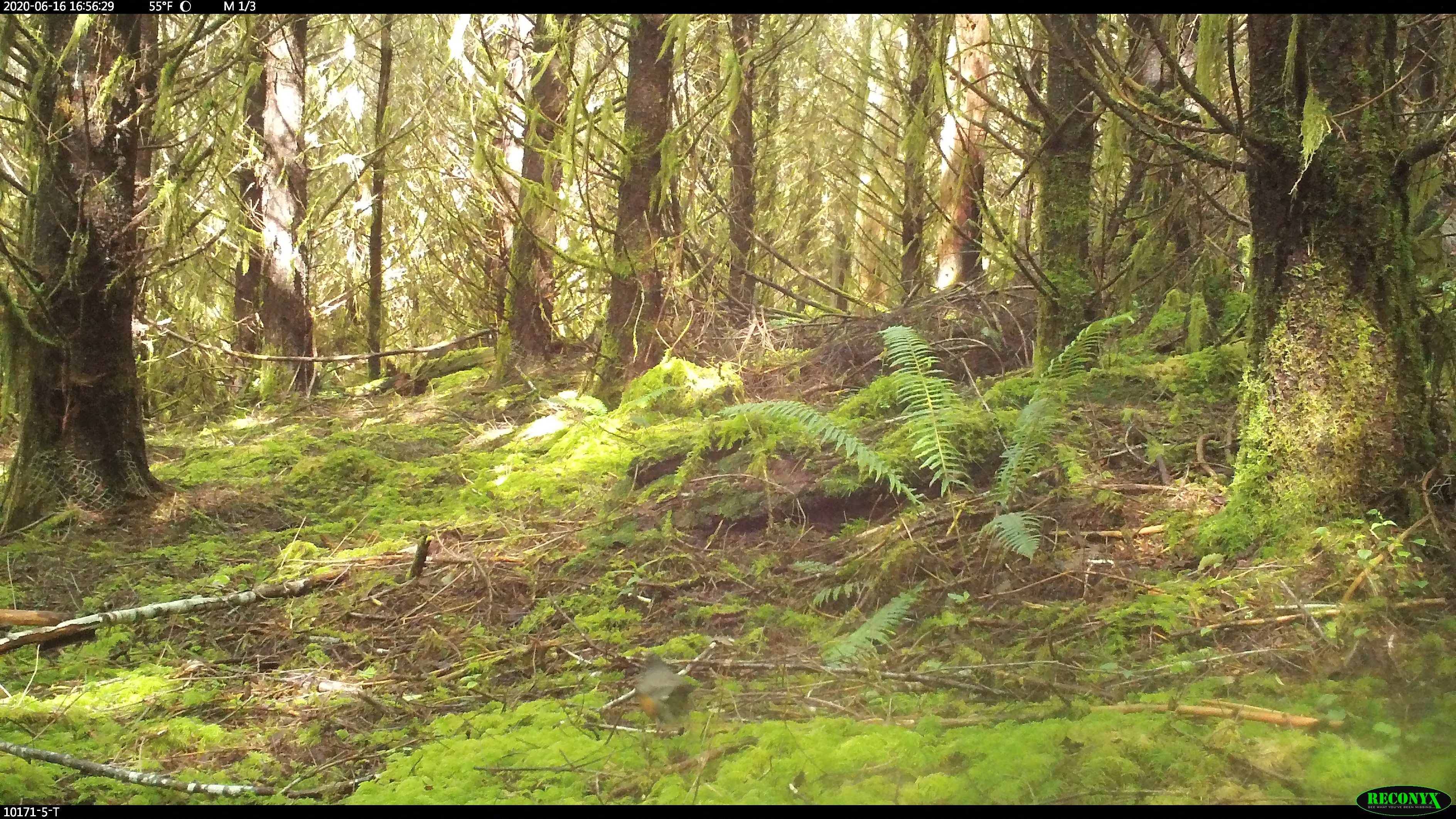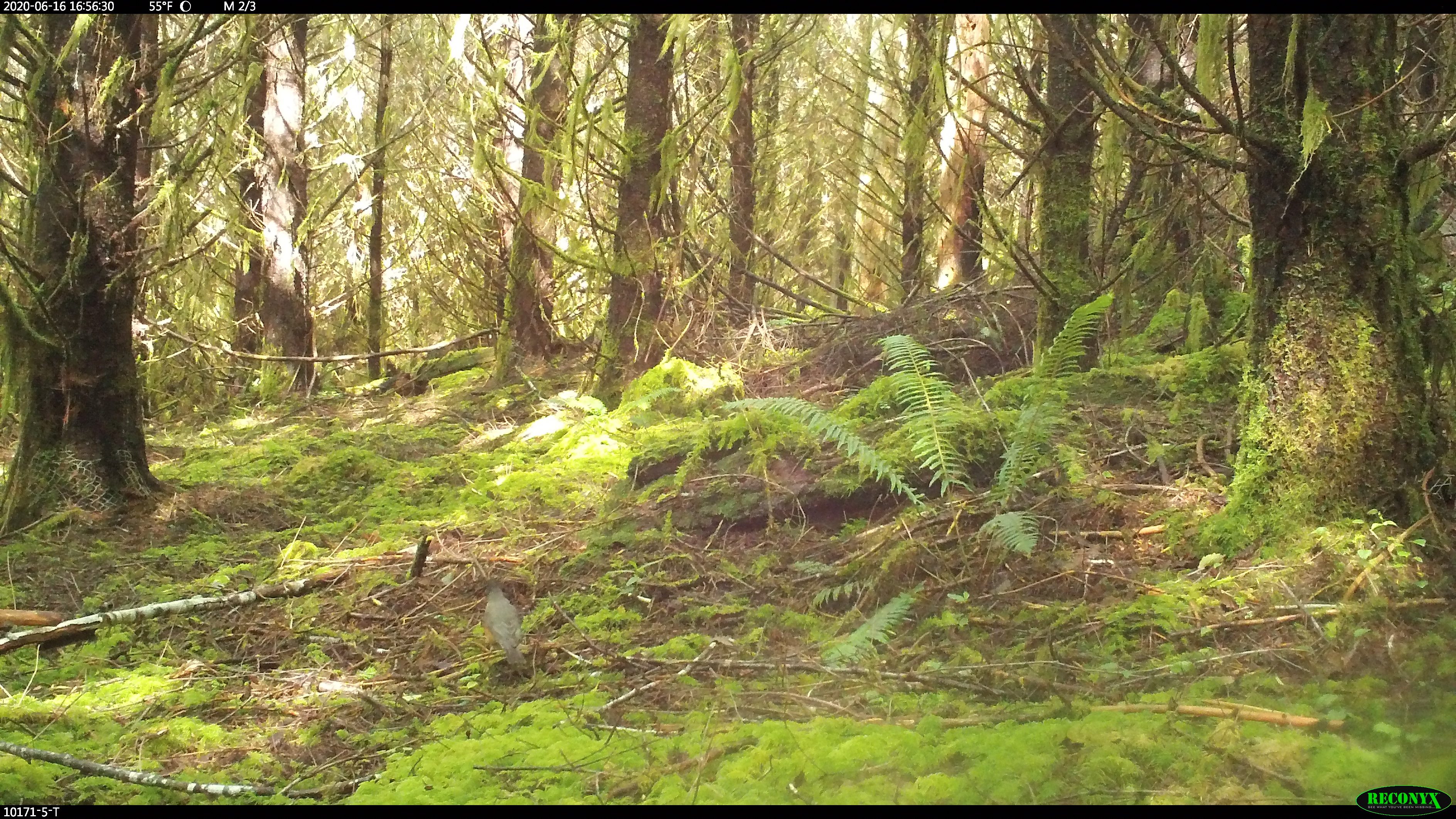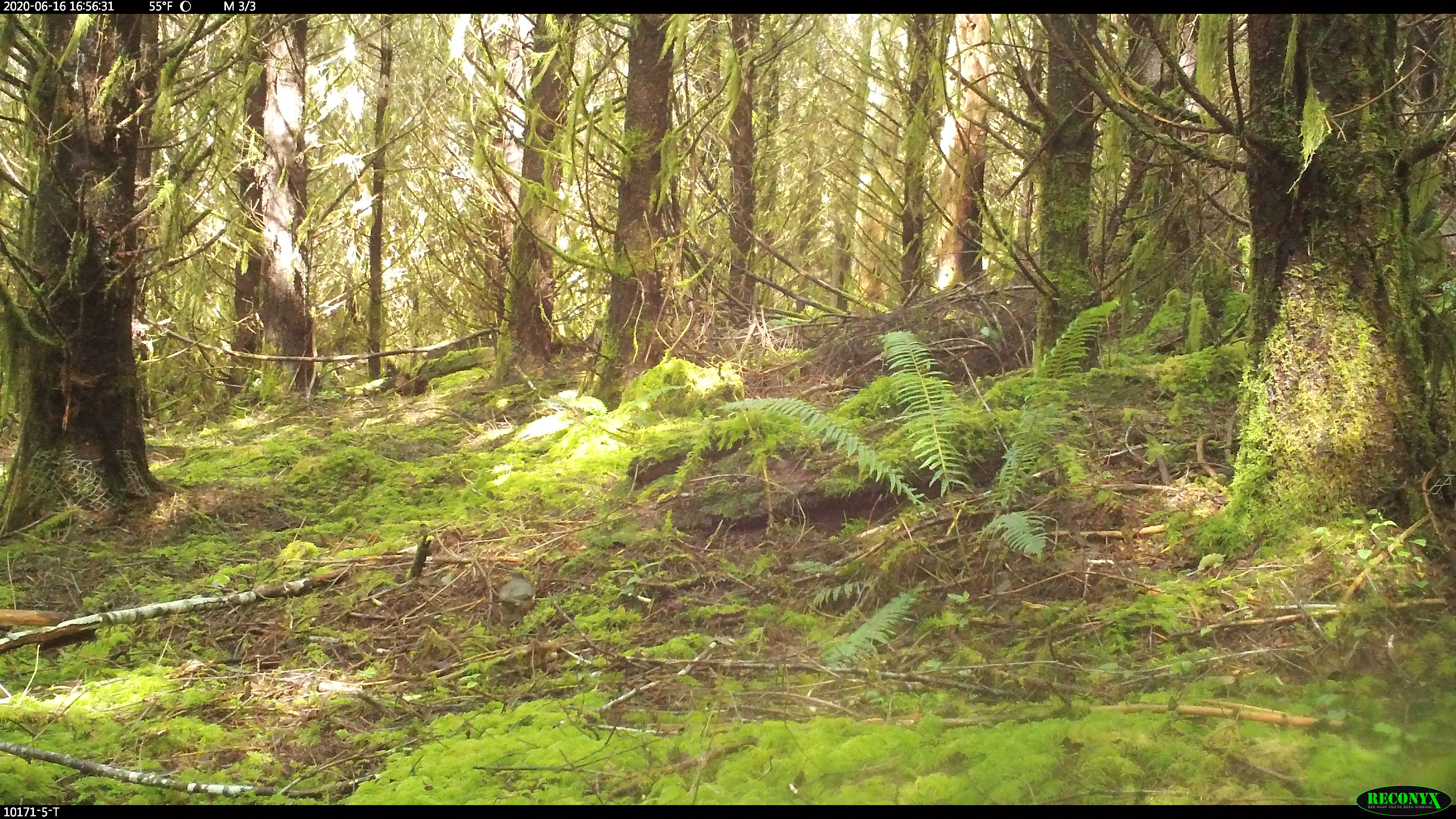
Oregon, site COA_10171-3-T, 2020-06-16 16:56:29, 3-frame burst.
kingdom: Animalia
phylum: Chordata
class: Aves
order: Passeriformes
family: Turdidae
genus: Turdus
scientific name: Turdus migratorius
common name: american robin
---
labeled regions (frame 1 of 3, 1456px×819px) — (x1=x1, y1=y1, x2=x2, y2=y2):
american robin: (x1=621, y1=636, x2=710, y2=750)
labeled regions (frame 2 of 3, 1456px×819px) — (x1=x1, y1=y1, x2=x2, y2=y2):
american robin: (x1=468, y1=567, x2=547, y2=694)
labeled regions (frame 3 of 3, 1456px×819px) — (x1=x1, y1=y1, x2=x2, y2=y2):
american robin: (x1=493, y1=566, x2=542, y2=620)